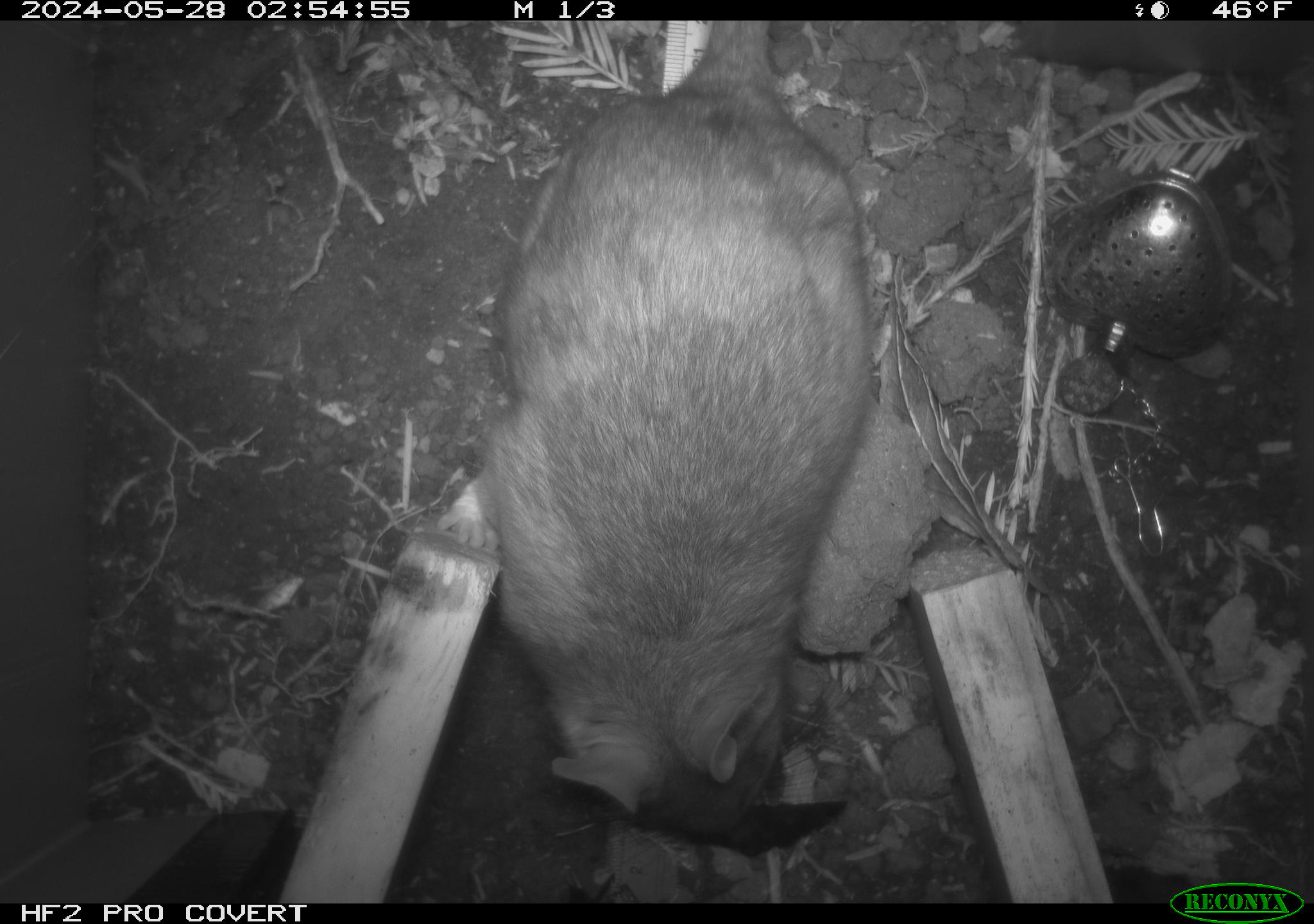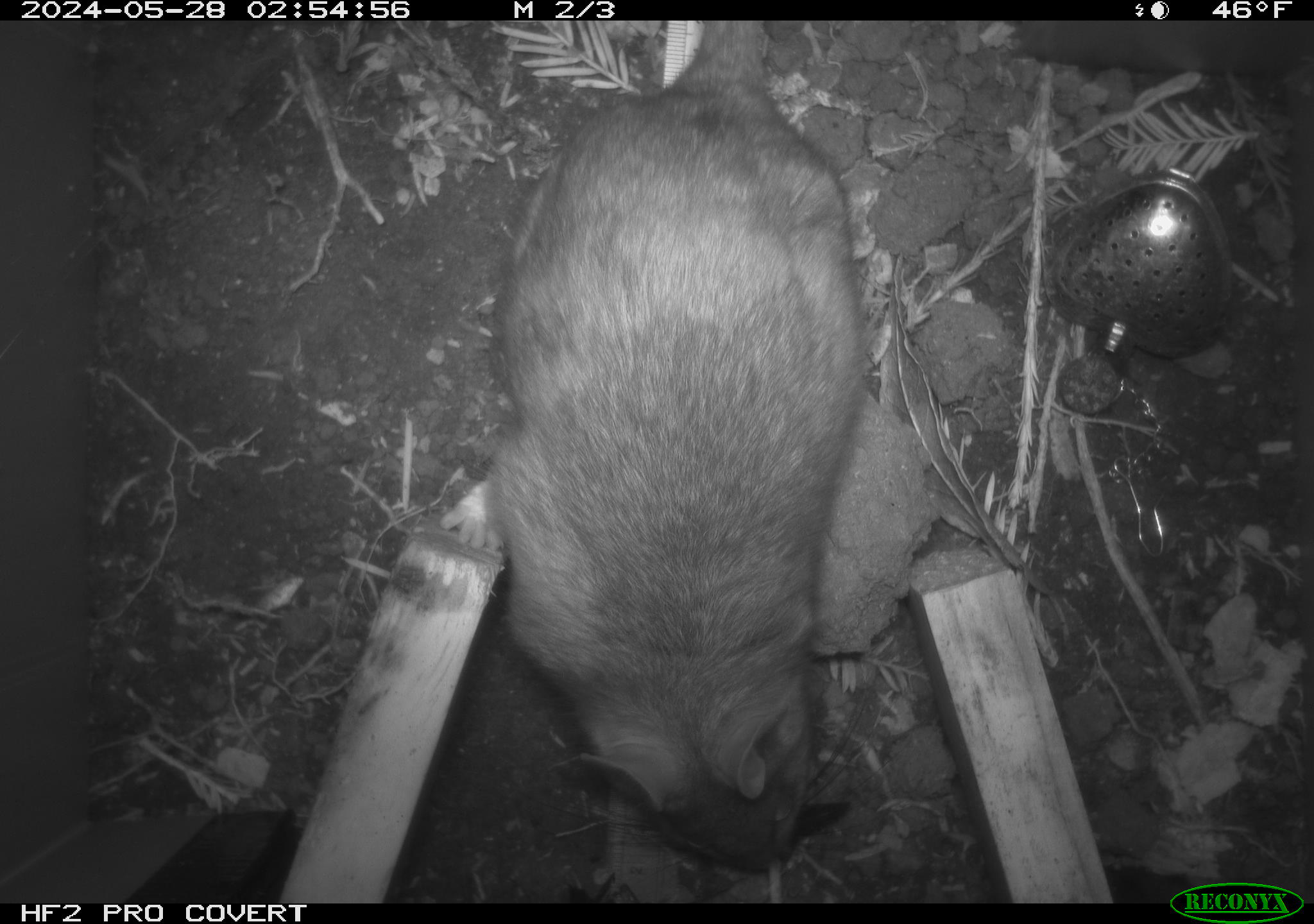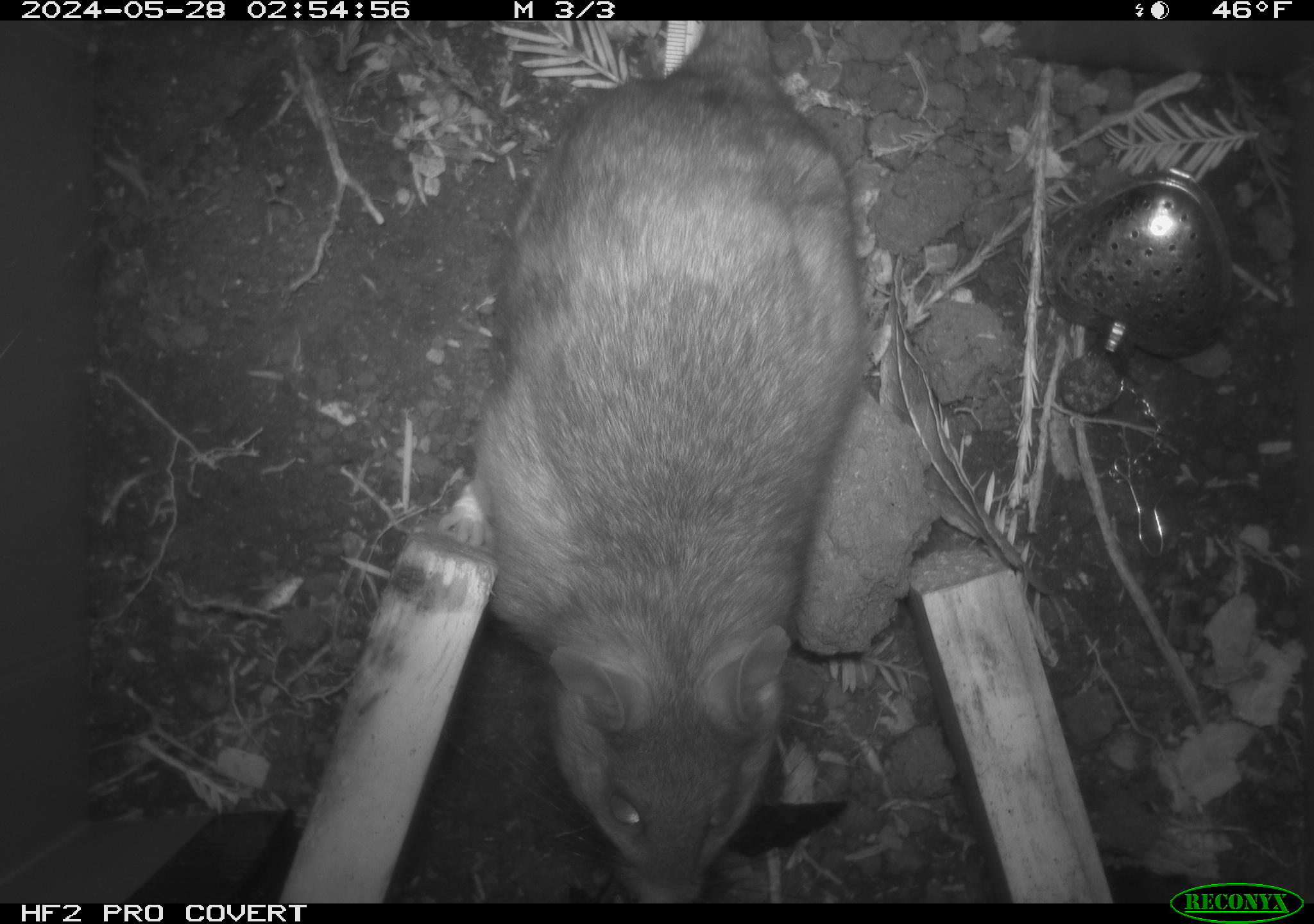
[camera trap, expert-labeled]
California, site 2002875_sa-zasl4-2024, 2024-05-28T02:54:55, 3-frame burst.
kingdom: Animalia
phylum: Chordata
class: Mammalia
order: Rodentia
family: Cricetidae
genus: Neotoma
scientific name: Neotoma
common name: pack rat or woodrat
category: neotoma species